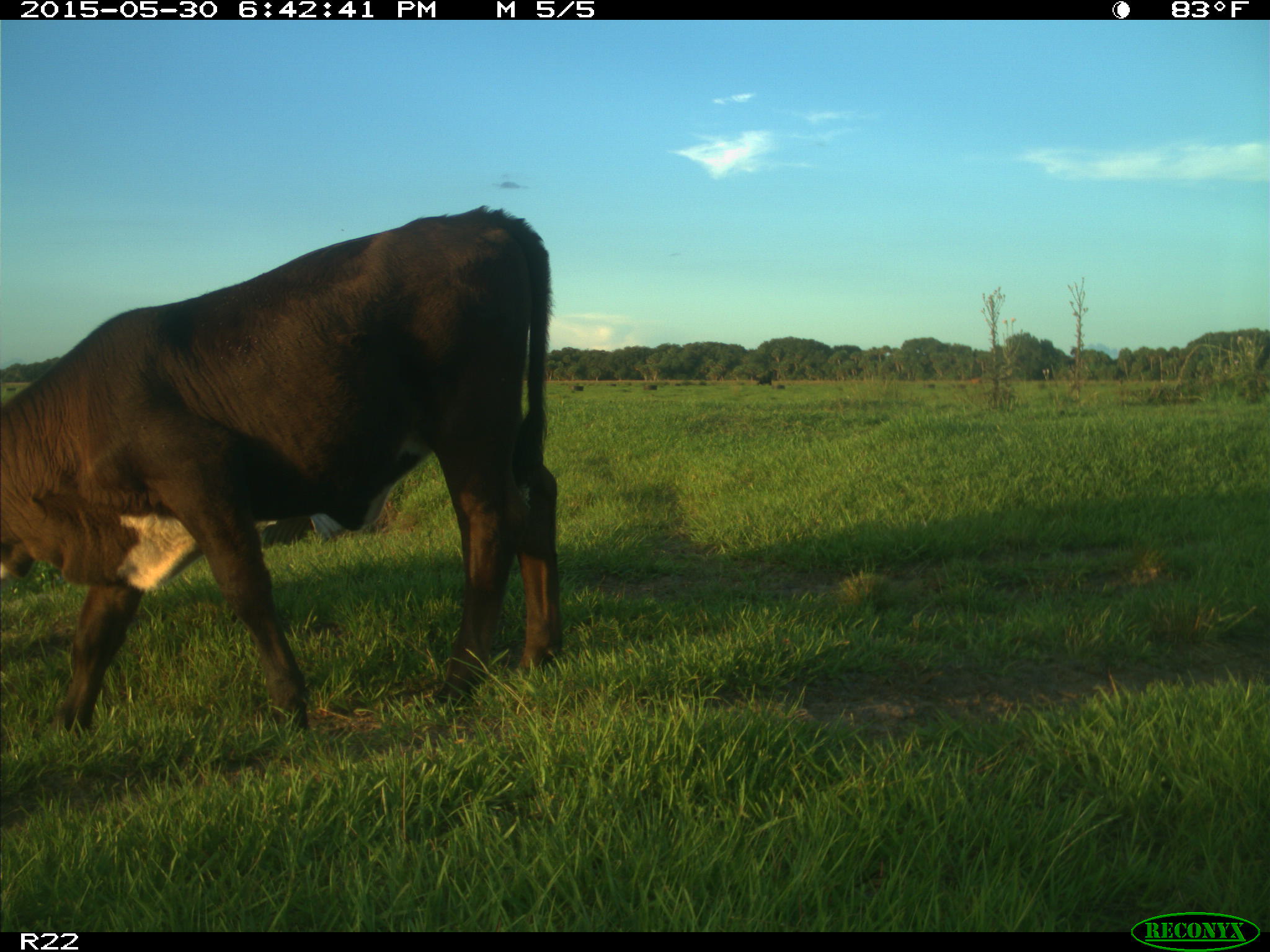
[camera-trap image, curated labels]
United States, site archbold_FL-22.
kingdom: Animalia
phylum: Chordata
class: Mammalia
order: Artiodactyla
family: Bovidae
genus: Bos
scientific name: Bos taurus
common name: domestic cow